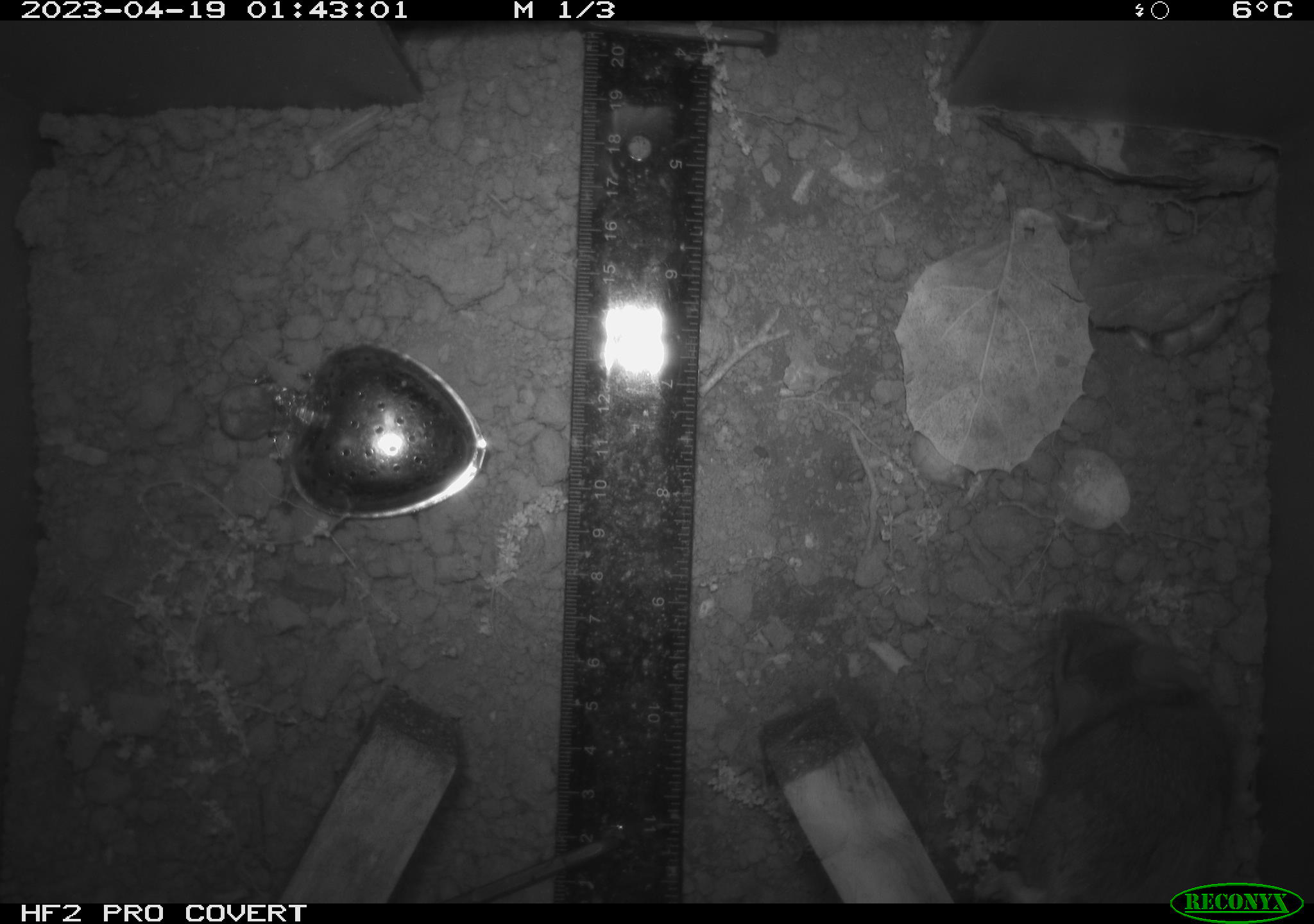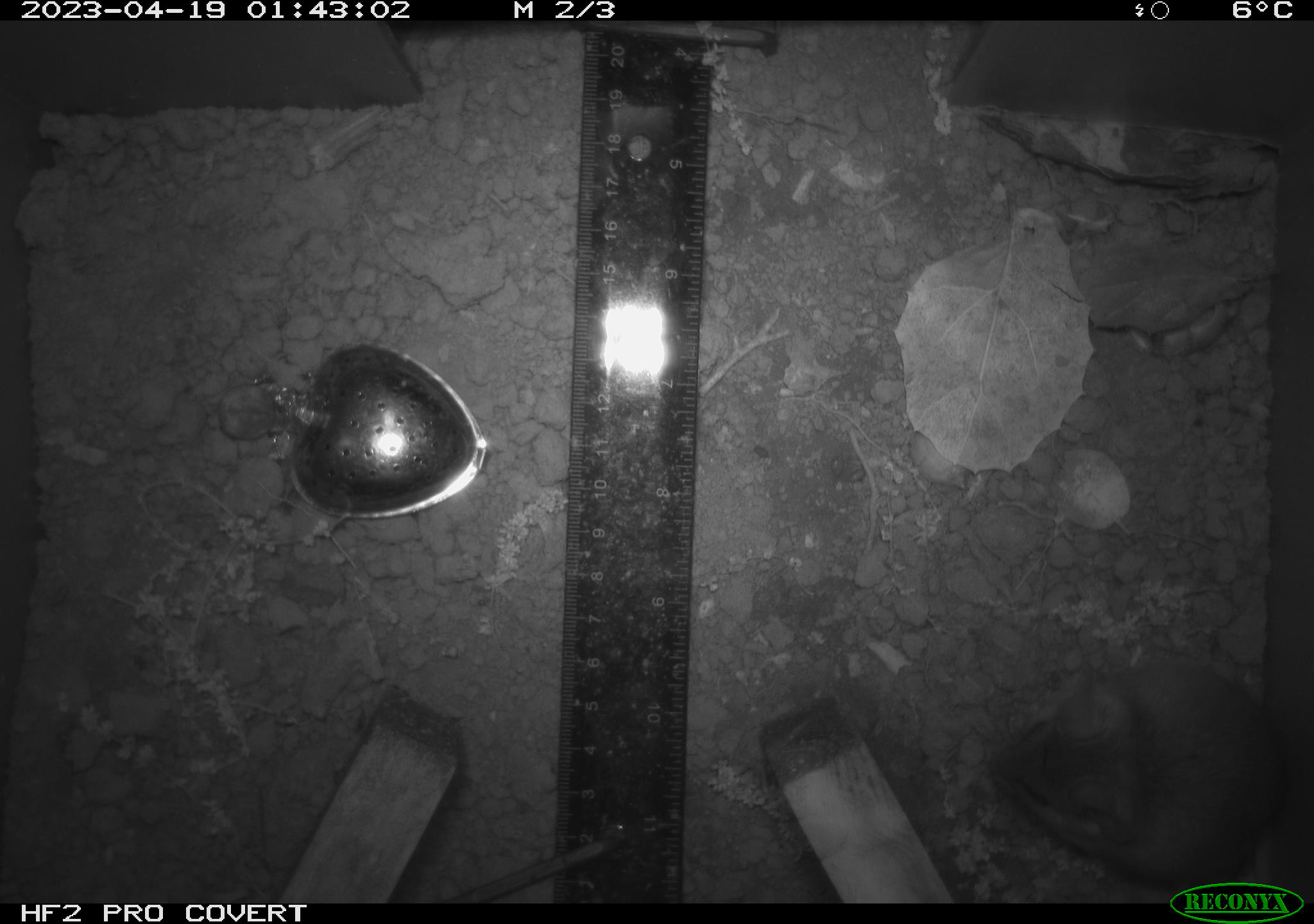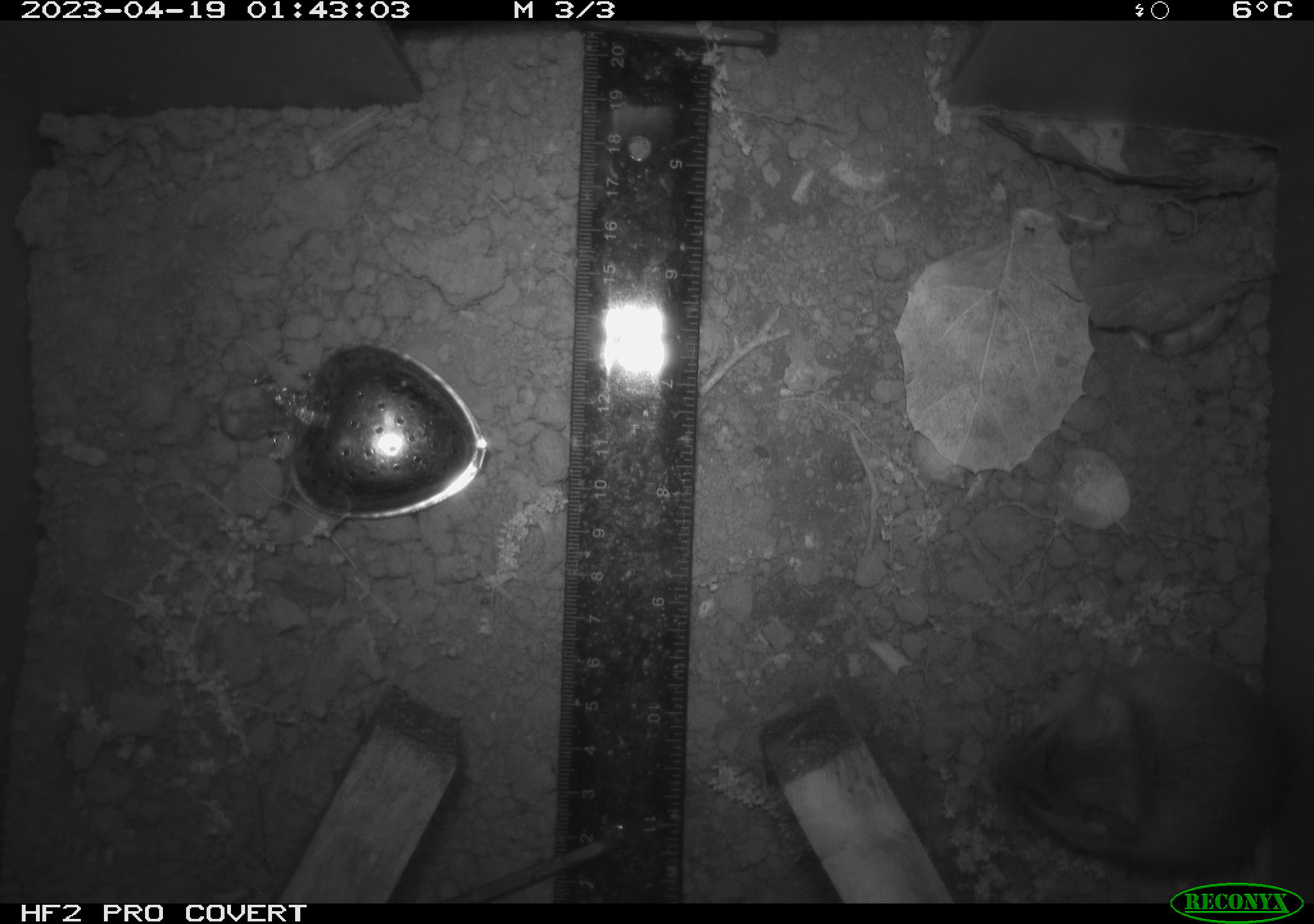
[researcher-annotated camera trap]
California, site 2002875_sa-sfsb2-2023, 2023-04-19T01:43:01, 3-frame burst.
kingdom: Animalia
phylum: Chordata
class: Mammalia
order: Rodentia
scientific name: Rodentia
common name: mouse species